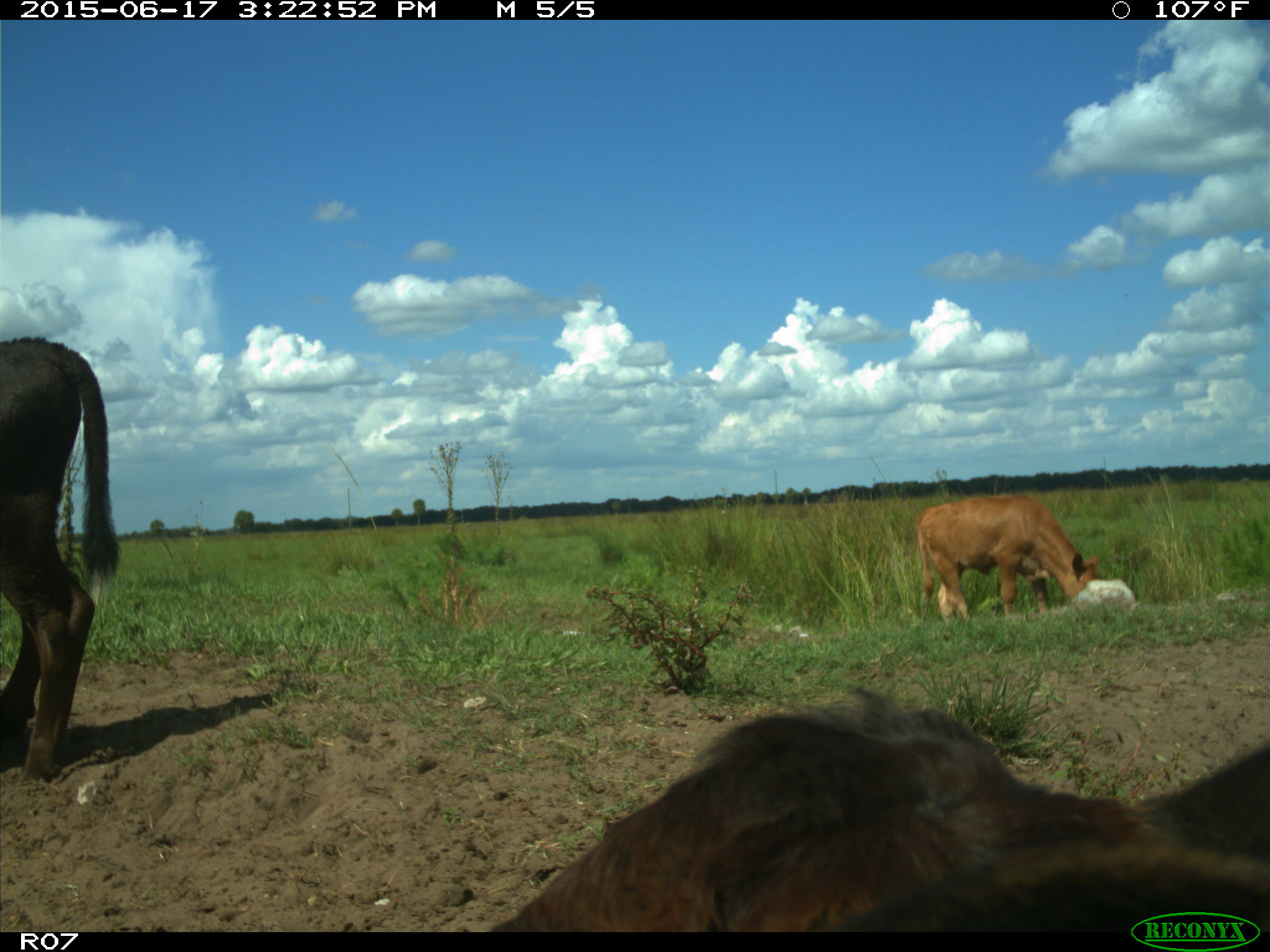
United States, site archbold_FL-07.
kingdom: Animalia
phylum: Chordata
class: Mammalia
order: Artiodactyla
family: Bovidae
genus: Bos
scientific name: Bos taurus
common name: domestic cow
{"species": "Bos taurus (domestic cow)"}